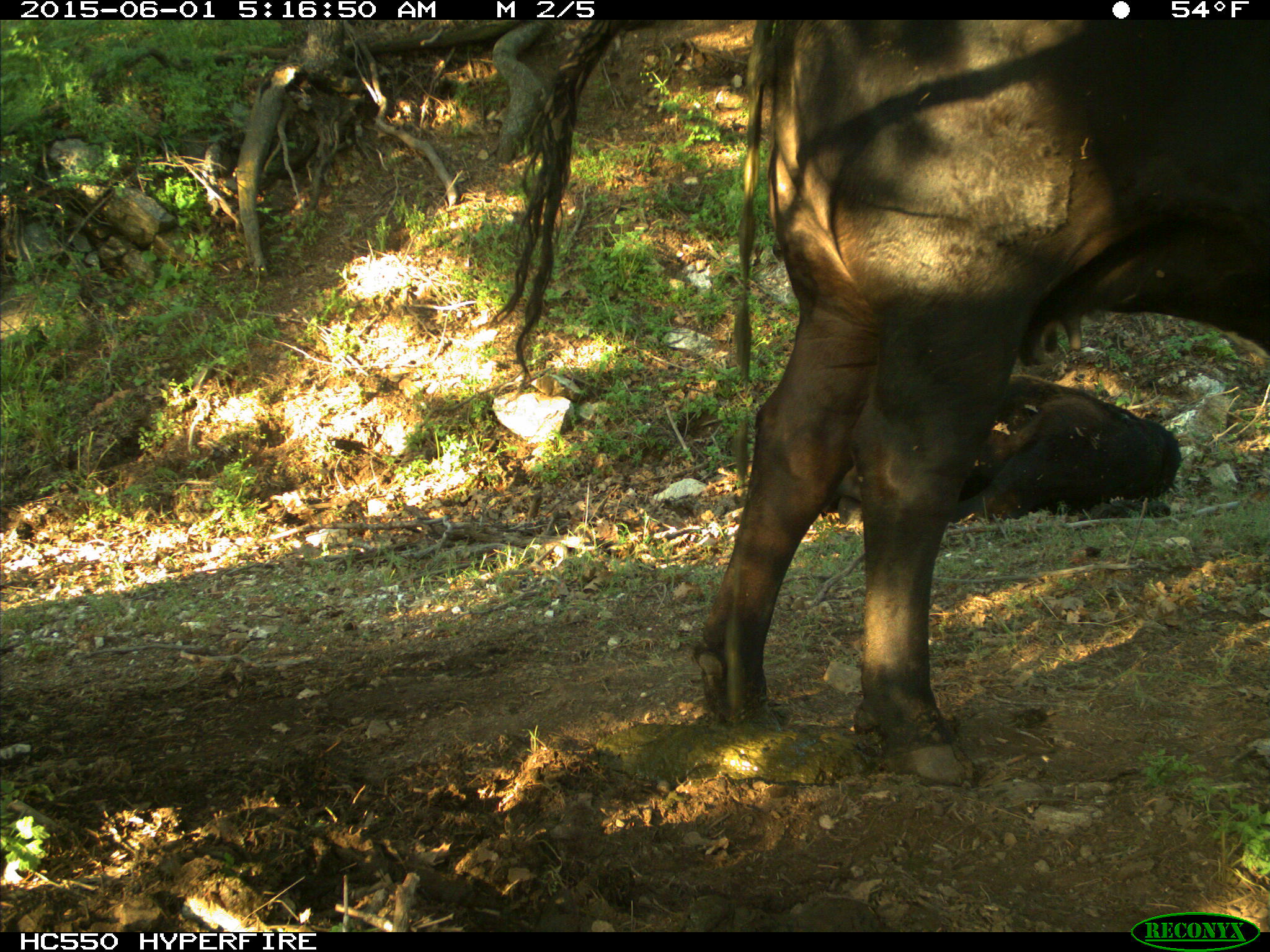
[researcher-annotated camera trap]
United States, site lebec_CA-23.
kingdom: Animalia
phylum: Chordata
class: Mammalia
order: Artiodactyla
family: Bovidae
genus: Bos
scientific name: Bos taurus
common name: domestic cow